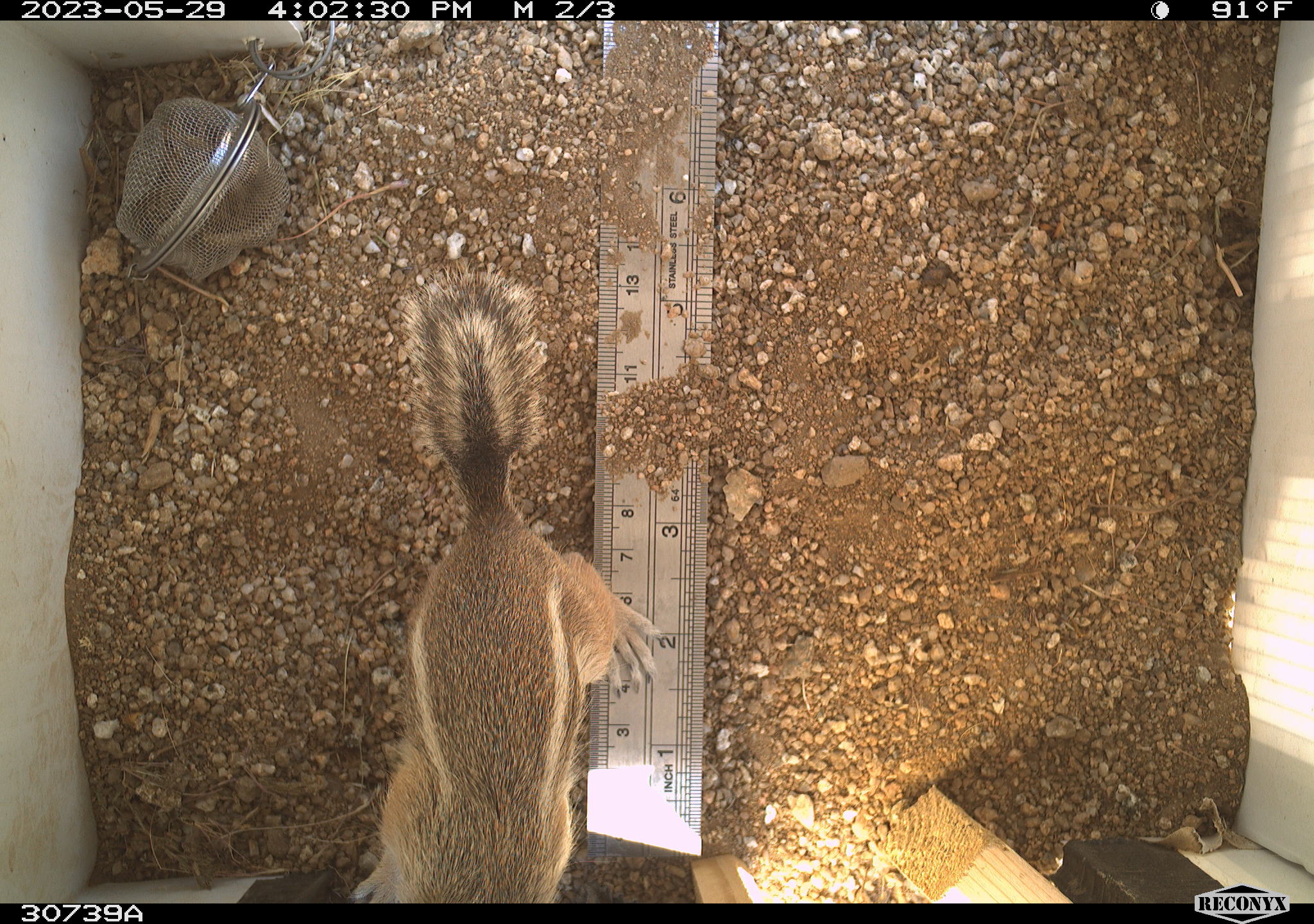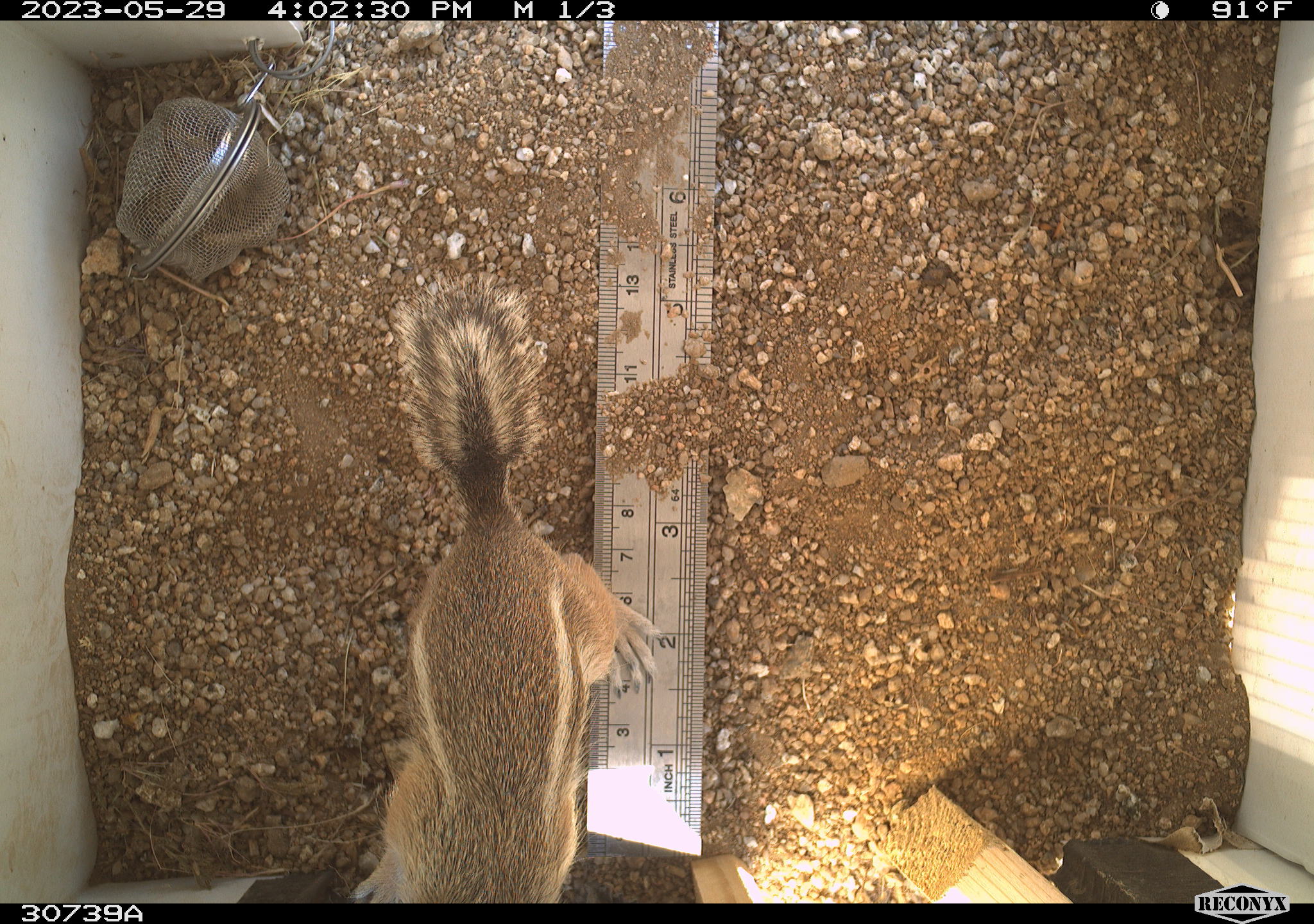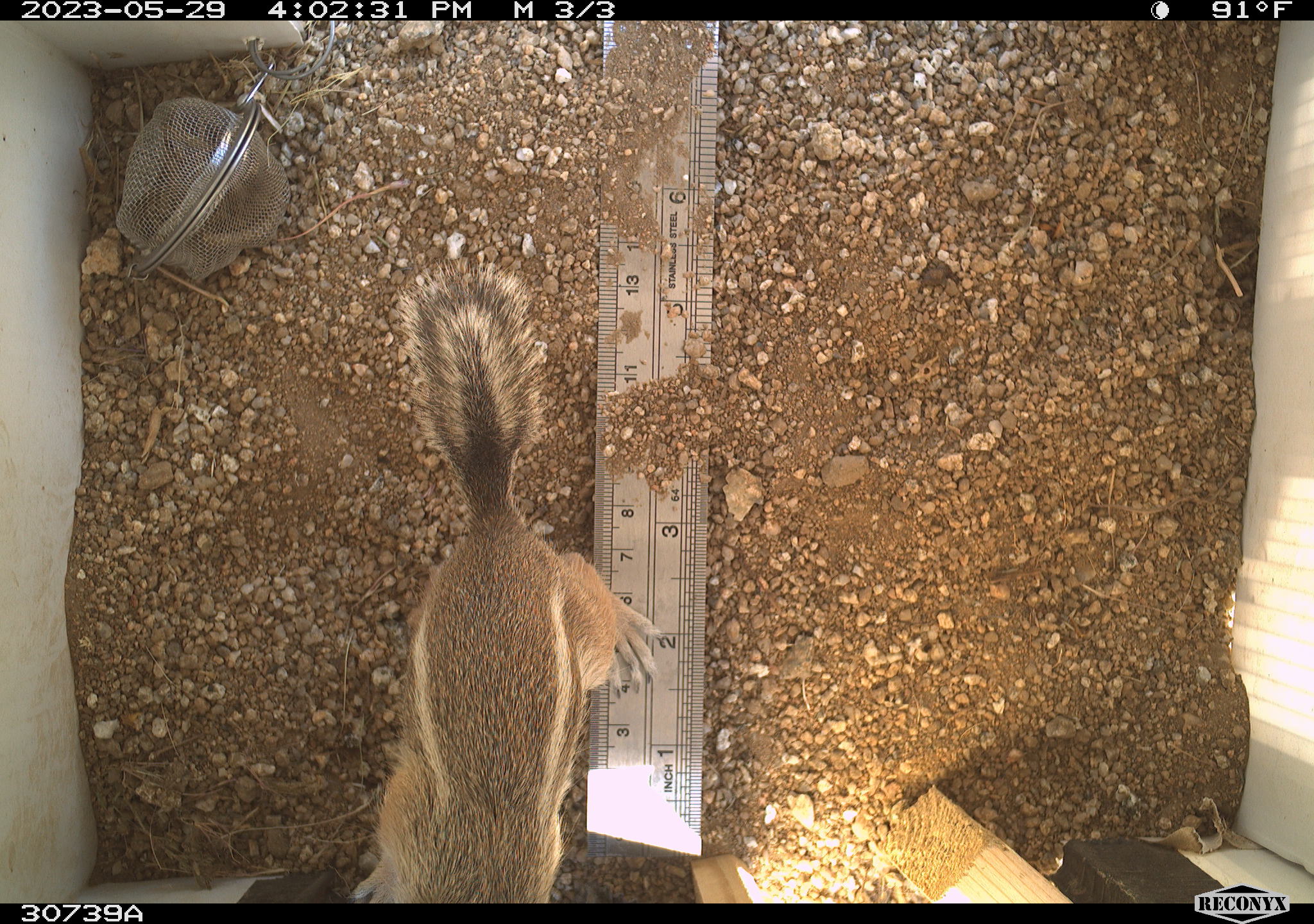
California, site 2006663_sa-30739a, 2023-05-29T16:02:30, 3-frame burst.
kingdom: Animalia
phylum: Chordata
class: Mammalia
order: Rodentia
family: Sciuridae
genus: Ammospermophilus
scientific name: Ammospermophilus leucurus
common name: white-tailed antelope squirrel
White-tailed antelope squirrel (Ammospermophilus leucurus).